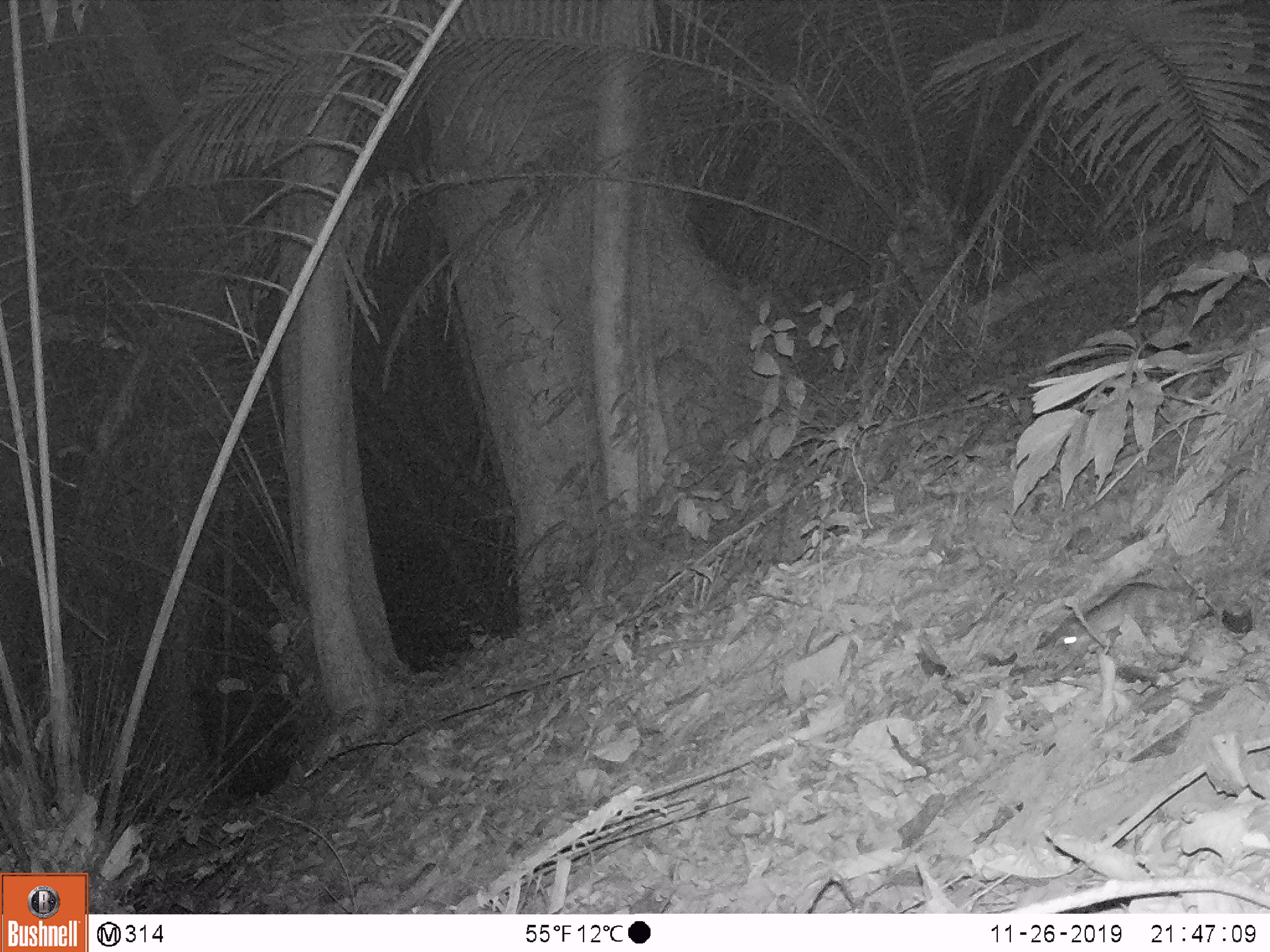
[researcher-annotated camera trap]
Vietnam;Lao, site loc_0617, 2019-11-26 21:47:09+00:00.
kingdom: Animalia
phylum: Chordata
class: Mammalia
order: Rodentia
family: Muridae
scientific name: Muridae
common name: old-world mice and rats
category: unidentified murid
Unidentified murid (old-world mice and rats) (Muridae). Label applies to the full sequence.